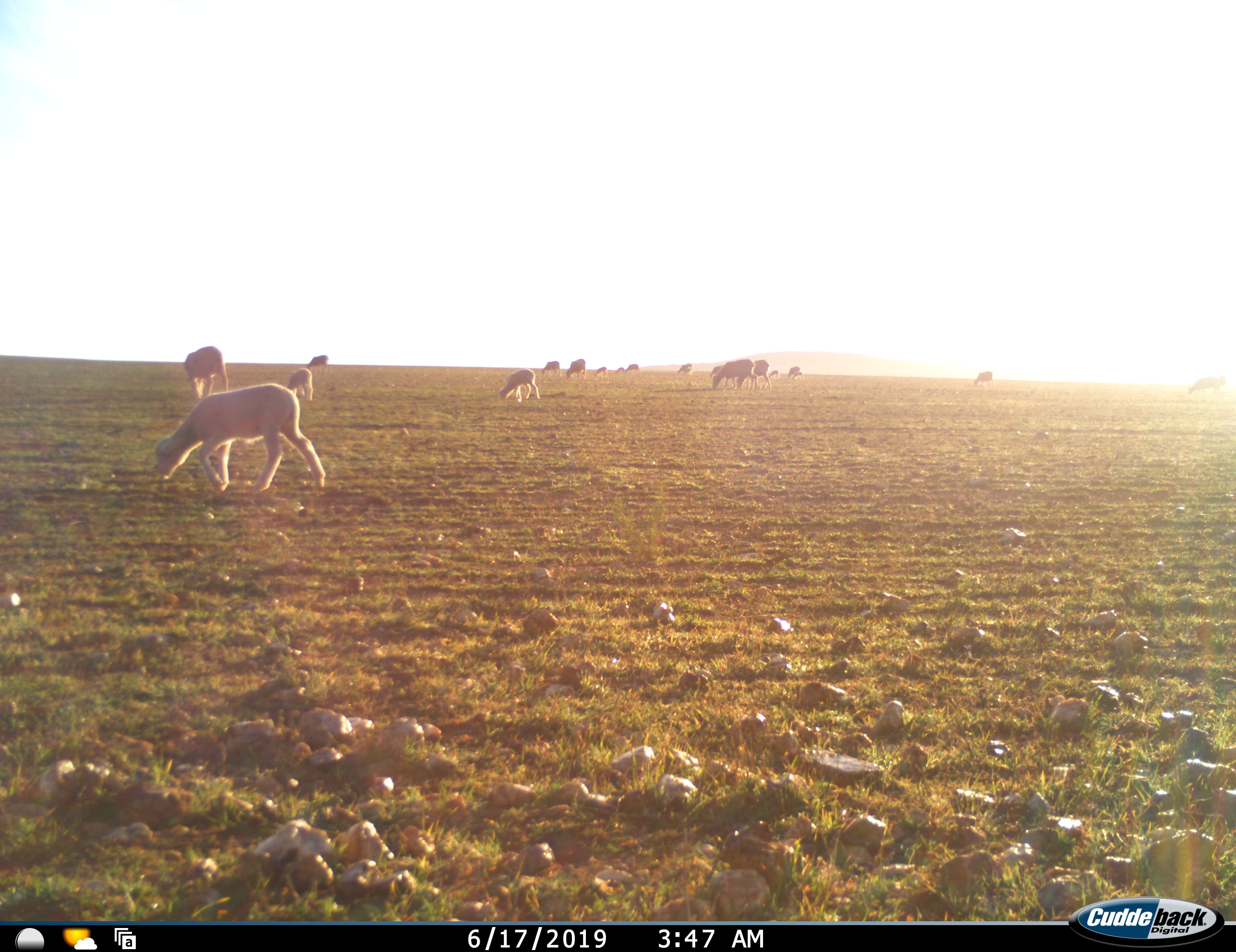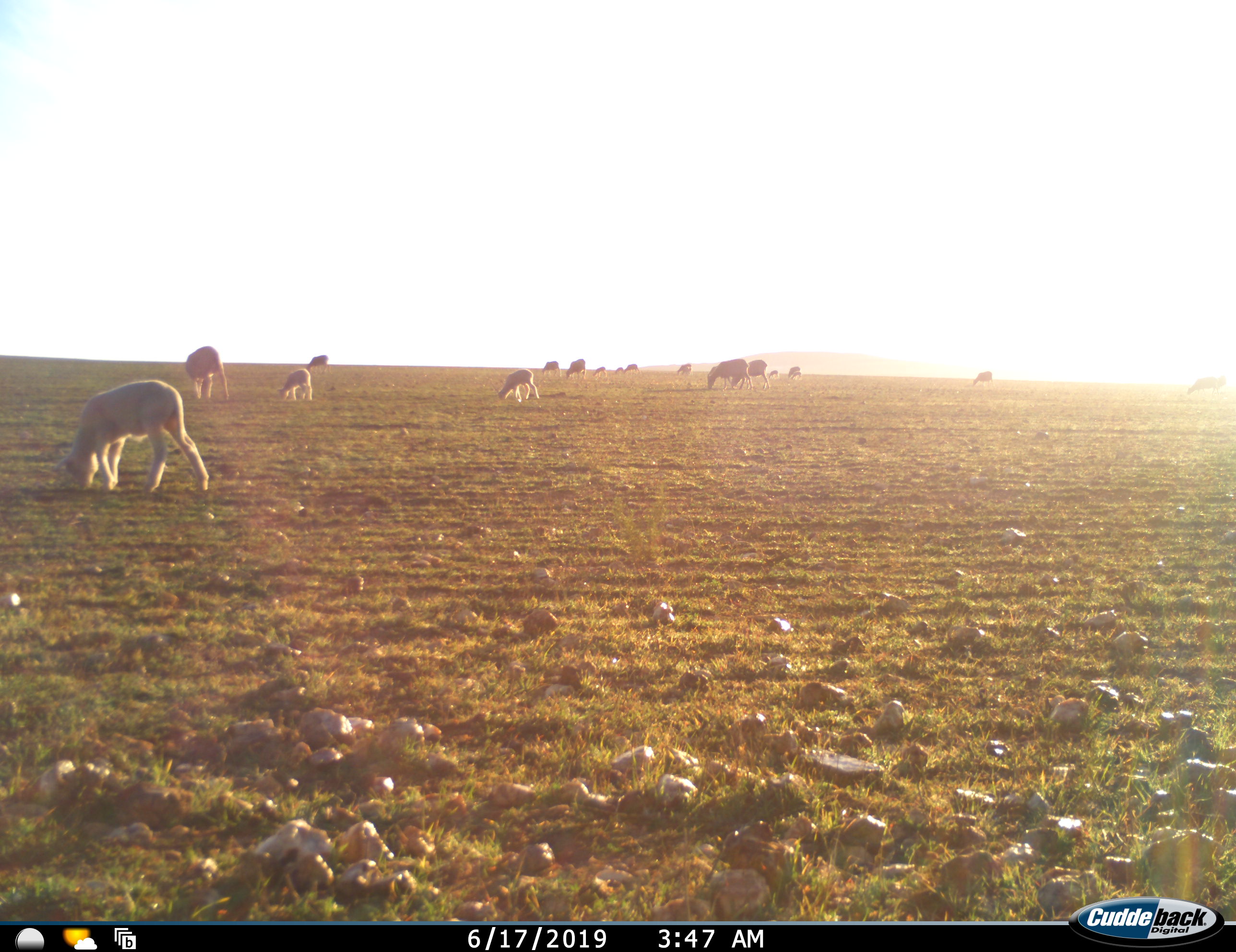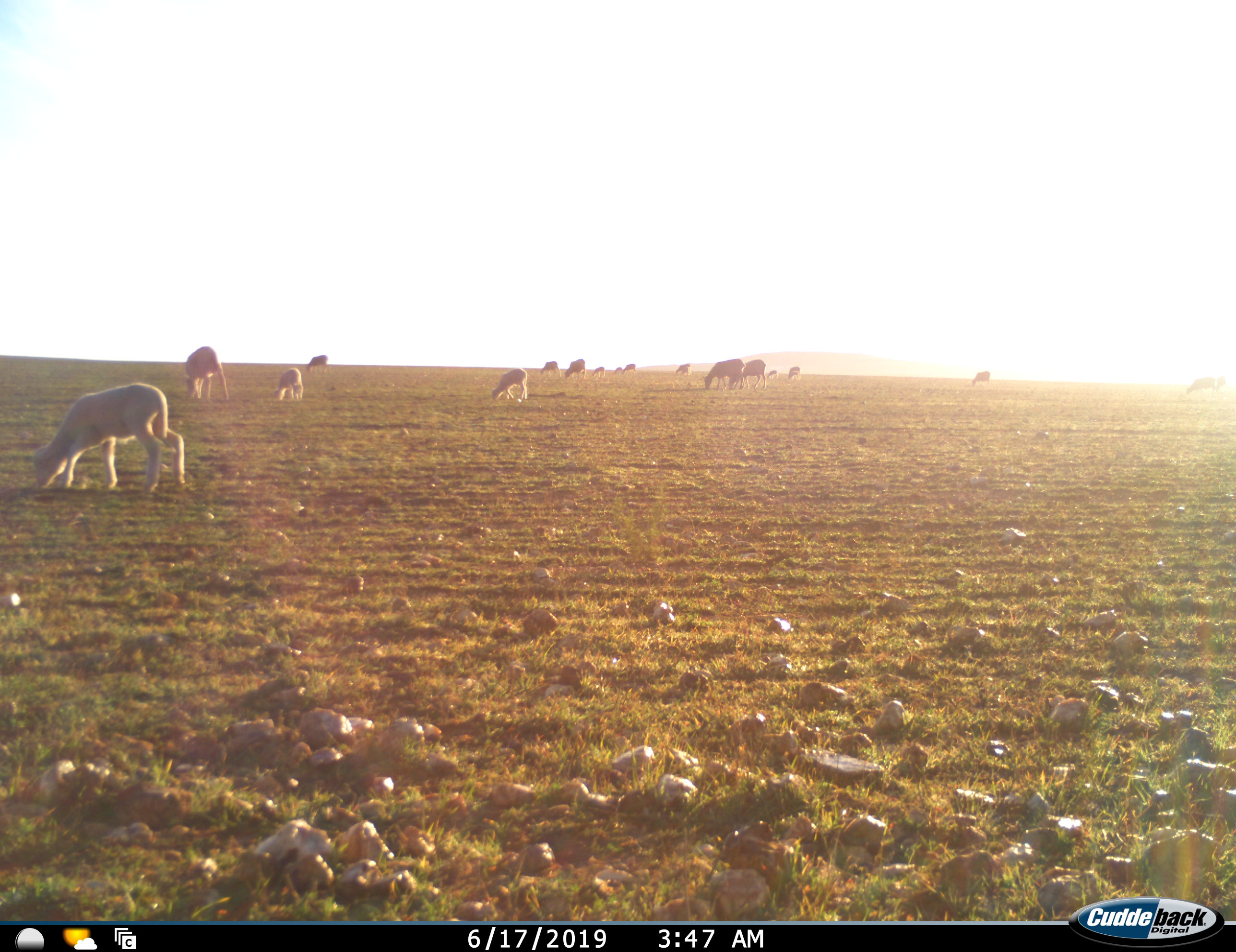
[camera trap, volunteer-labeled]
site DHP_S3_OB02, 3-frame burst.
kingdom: Animalia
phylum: Chordata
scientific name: Vertebrata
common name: domestic animal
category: domesticanimal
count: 11-50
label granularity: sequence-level